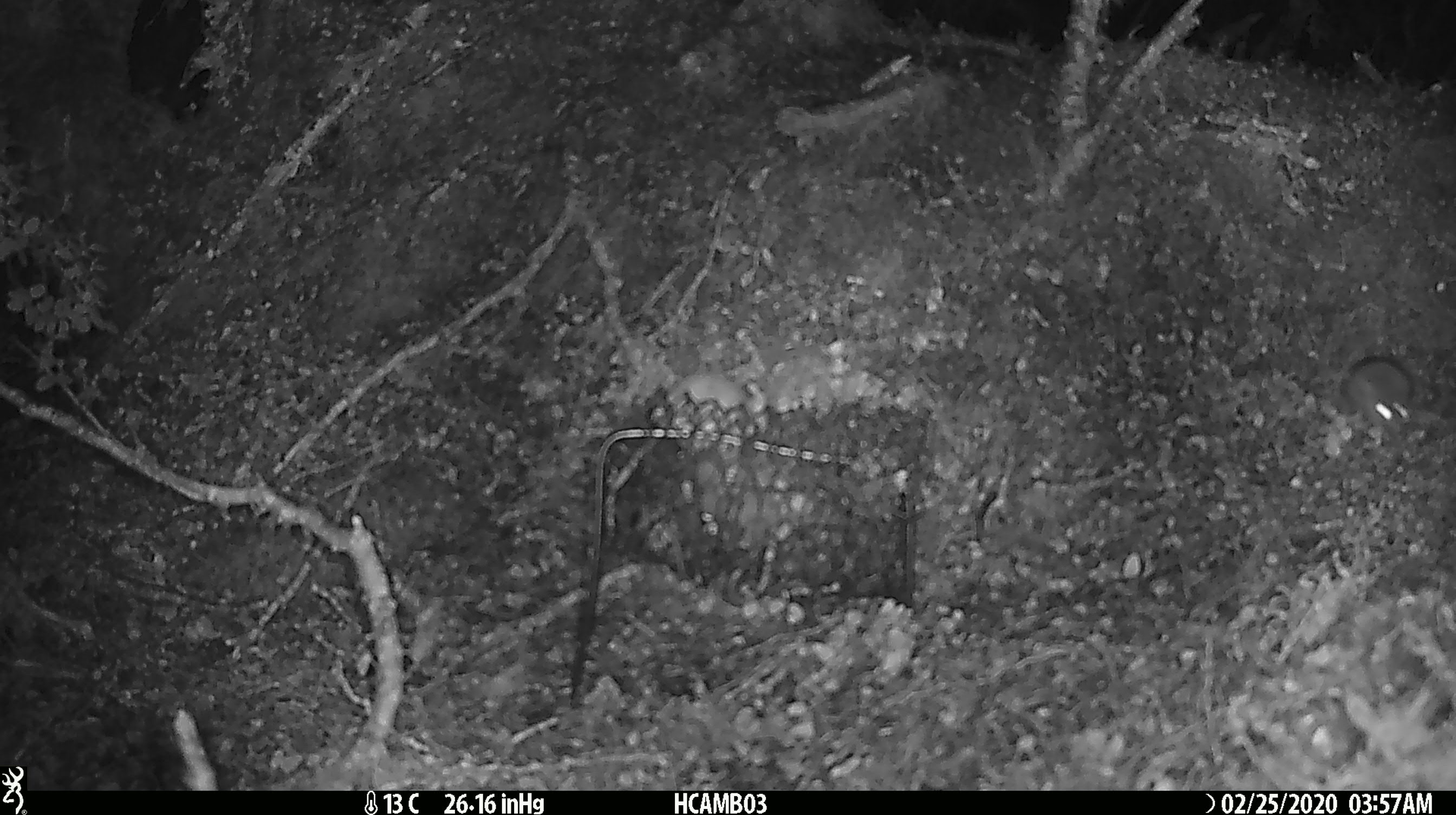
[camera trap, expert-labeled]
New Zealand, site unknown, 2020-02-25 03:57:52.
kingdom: Animalia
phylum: Chordata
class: Mammalia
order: Rodentia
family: Muridae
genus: Mus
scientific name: Mus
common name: mouse